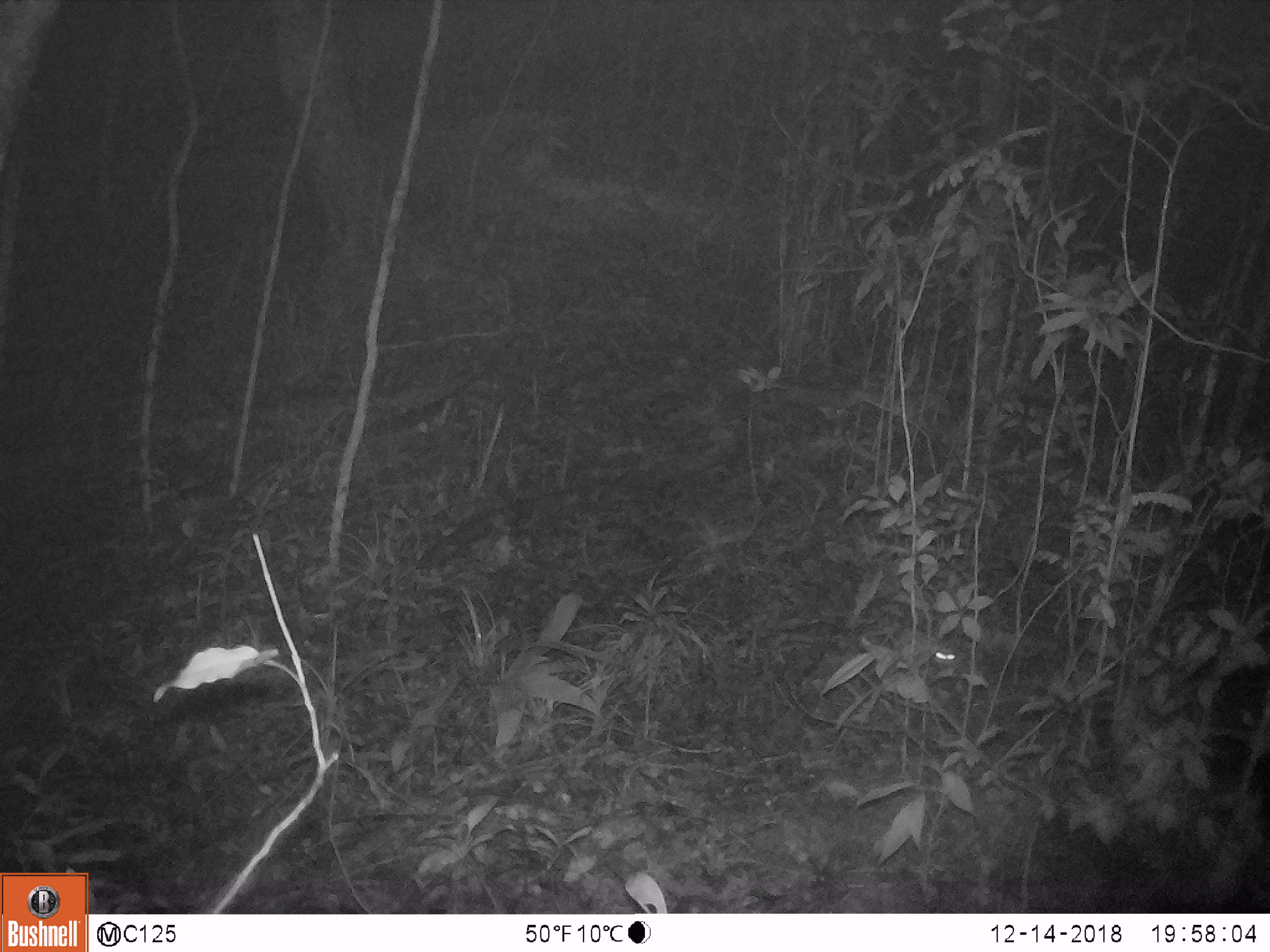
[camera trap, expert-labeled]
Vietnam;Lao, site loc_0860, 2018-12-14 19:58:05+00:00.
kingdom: Animalia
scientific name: Animalia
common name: animal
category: unidentified small animal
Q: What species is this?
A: Unidentified small animal (animal) (Animalia).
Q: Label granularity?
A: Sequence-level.